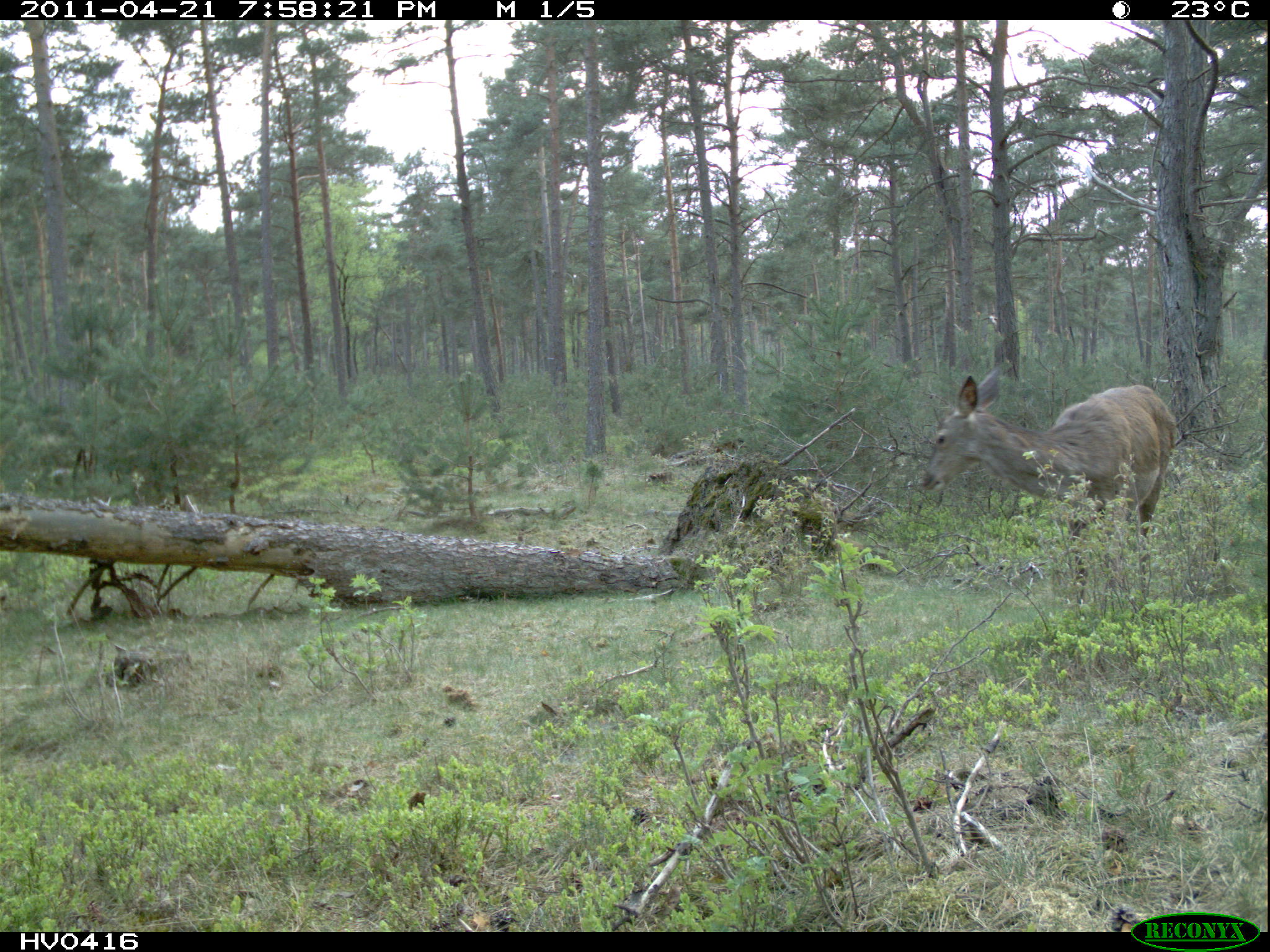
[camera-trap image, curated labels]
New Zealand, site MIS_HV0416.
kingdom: Animalia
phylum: Chordata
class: Mammalia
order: Artiodactyla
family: Cervidae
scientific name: Cervidae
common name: deer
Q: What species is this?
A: Deer (Cervidae).